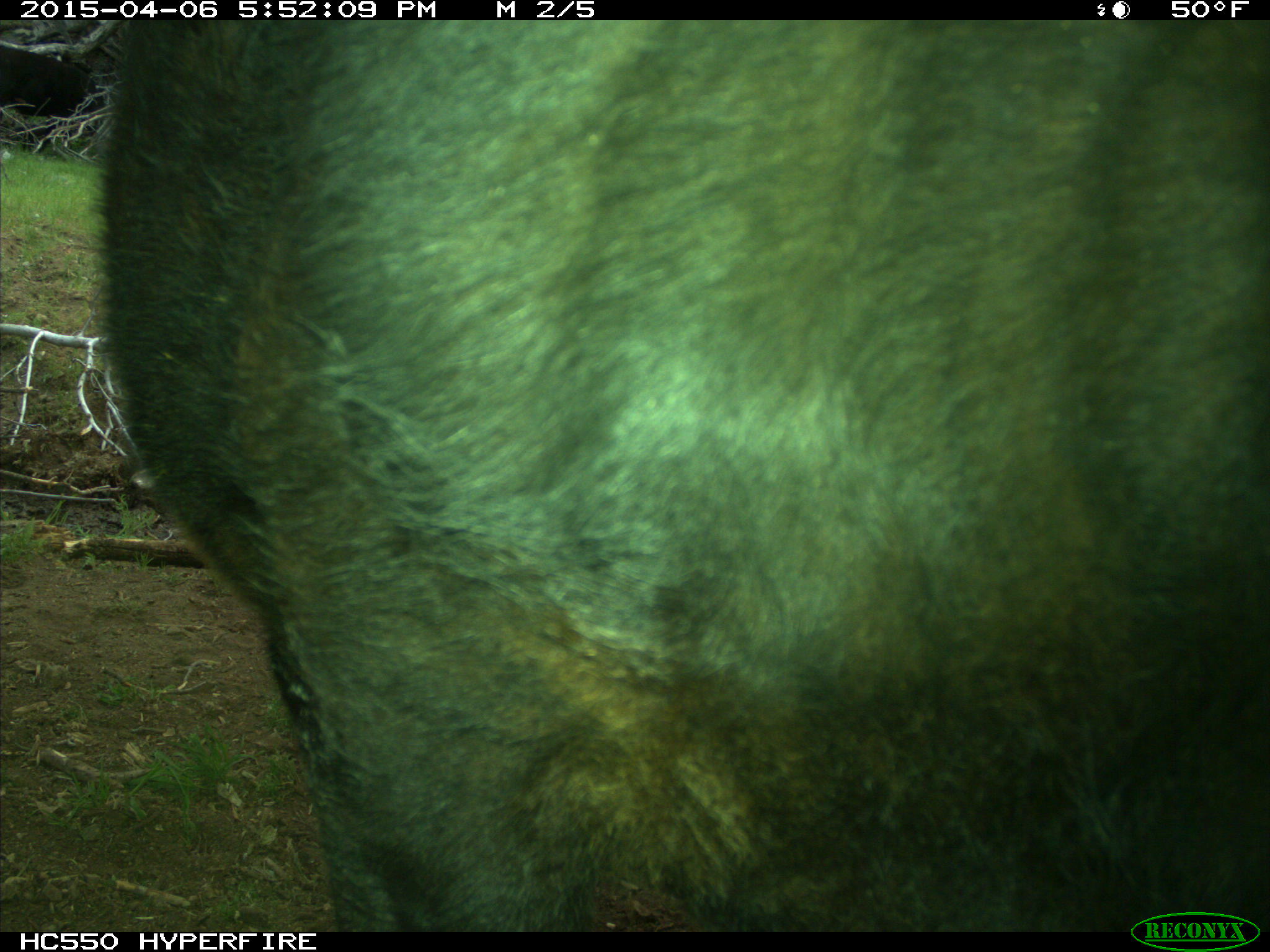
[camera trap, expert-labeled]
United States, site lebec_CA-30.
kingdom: Animalia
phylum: Chordata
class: Mammalia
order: Artiodactyla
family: Bovidae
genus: Bos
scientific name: Bos taurus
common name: domestic cow